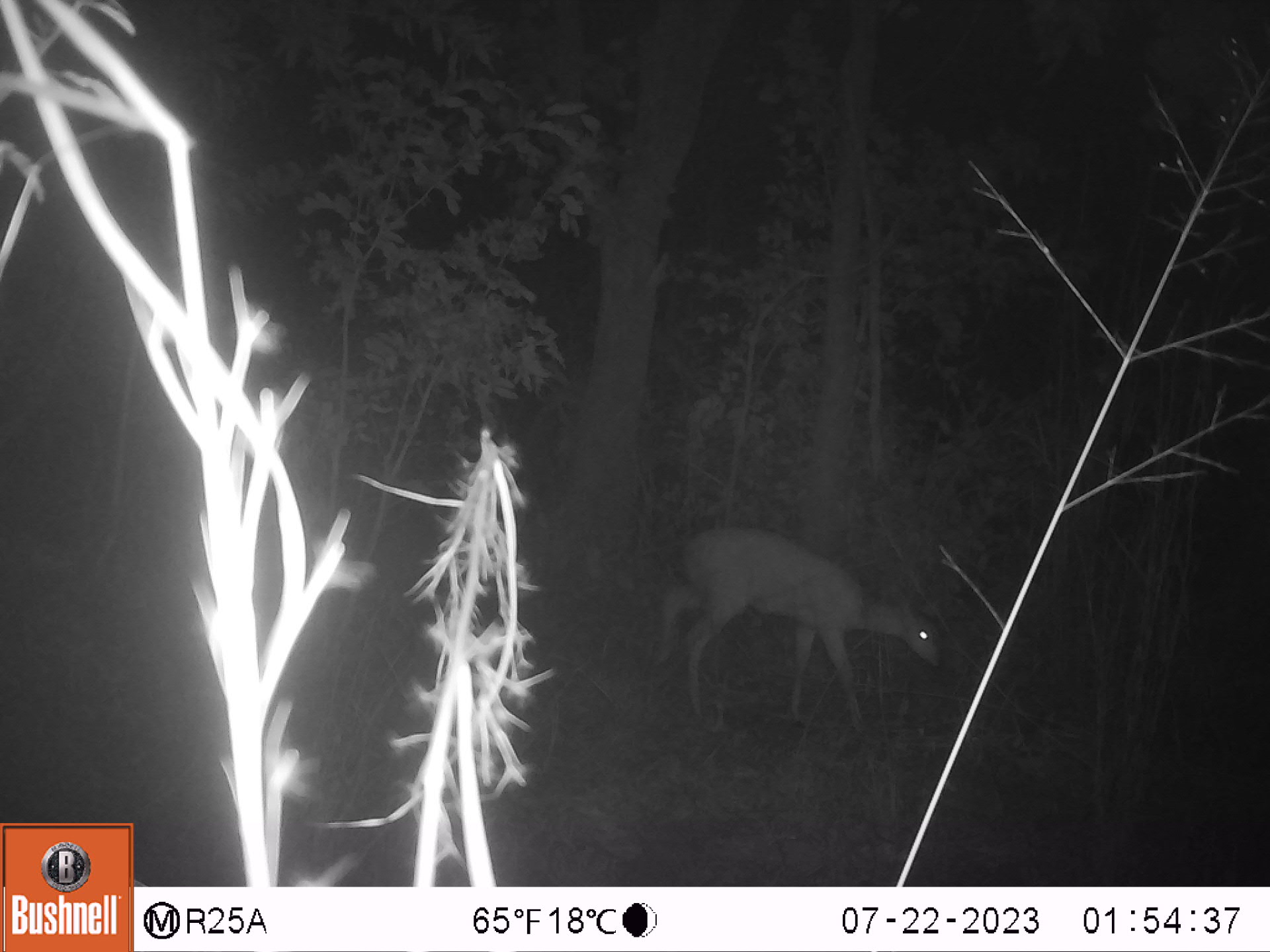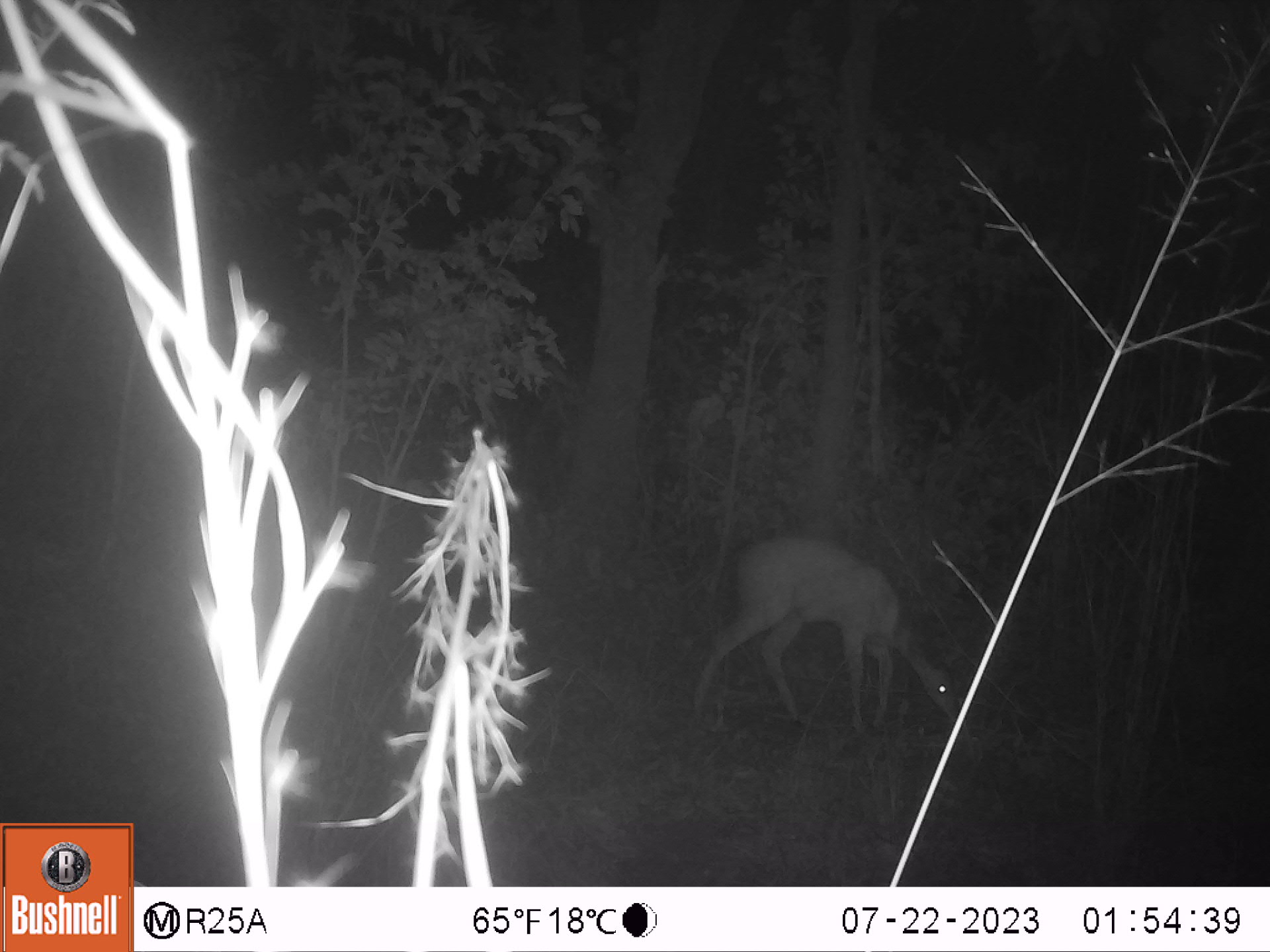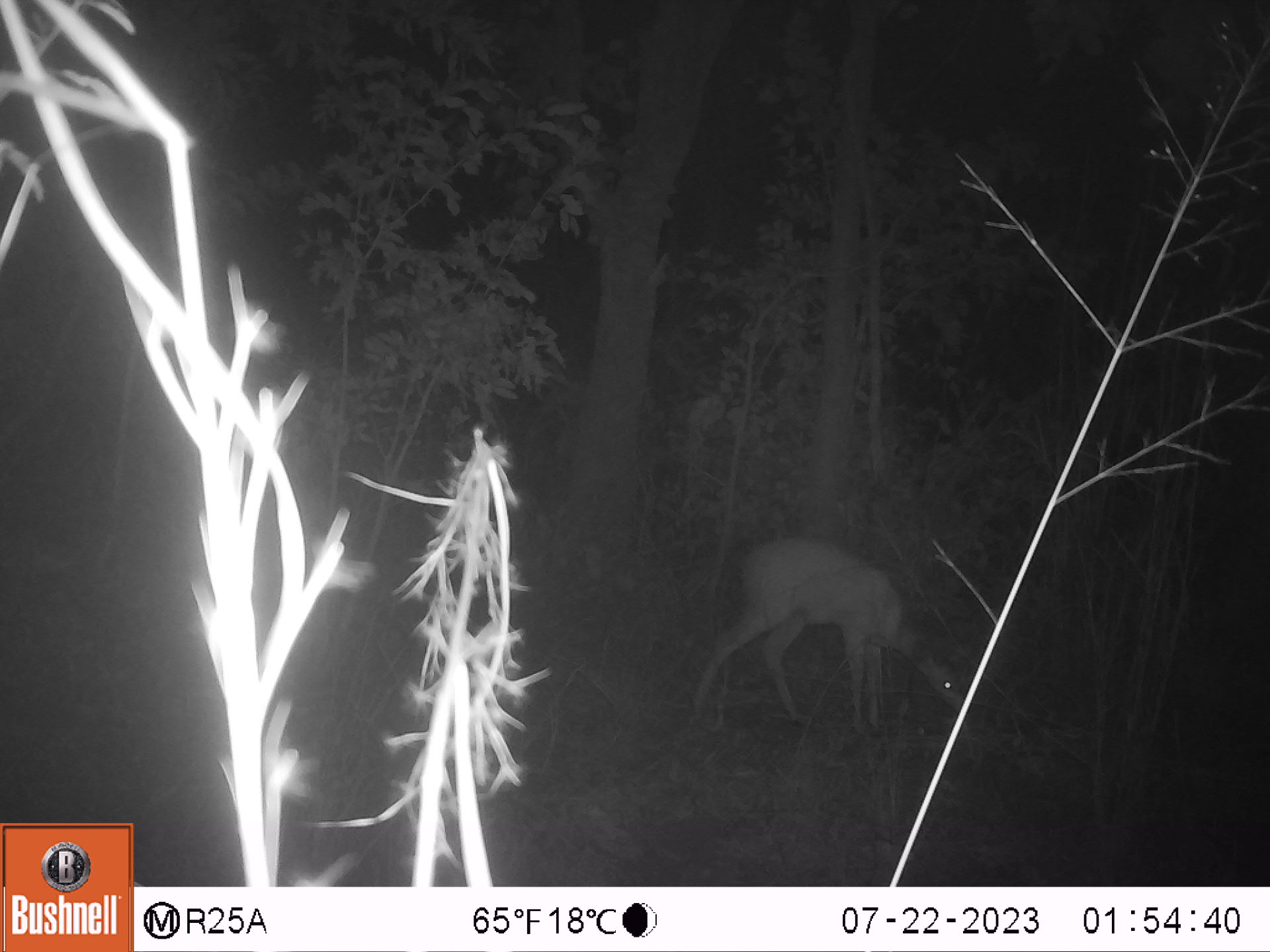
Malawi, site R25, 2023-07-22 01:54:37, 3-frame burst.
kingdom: Animalia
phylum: Chordata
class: Mammalia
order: Artiodactyla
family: Bovidae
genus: Tragelaphus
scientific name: Tragelaphus sylvaticus sylvaticus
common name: cape bushbuck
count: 1